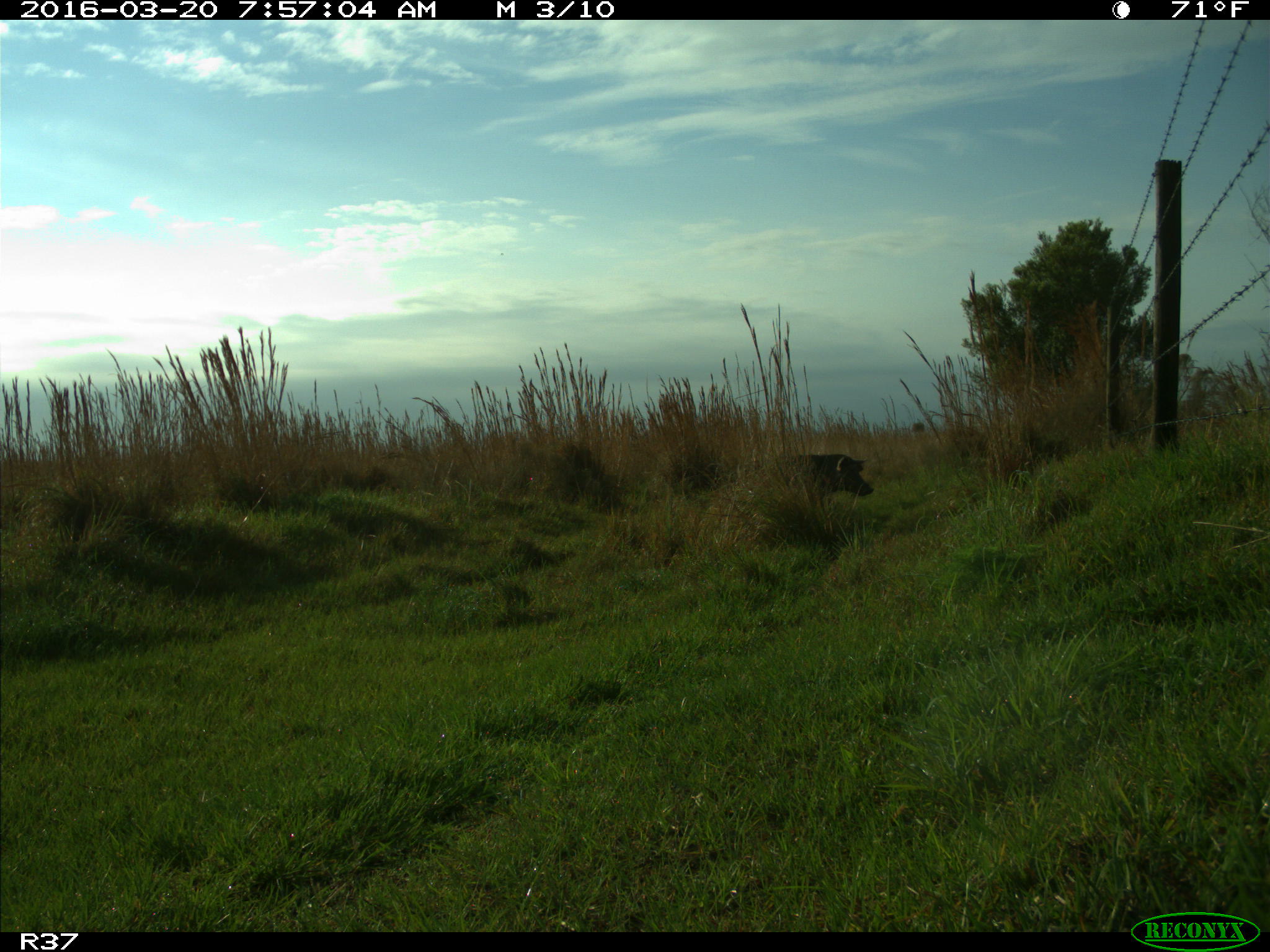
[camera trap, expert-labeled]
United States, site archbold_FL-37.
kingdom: Animalia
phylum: Chordata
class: Mammalia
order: Artiodactyla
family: Suidae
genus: Sus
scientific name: Sus scrofa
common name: wild boar